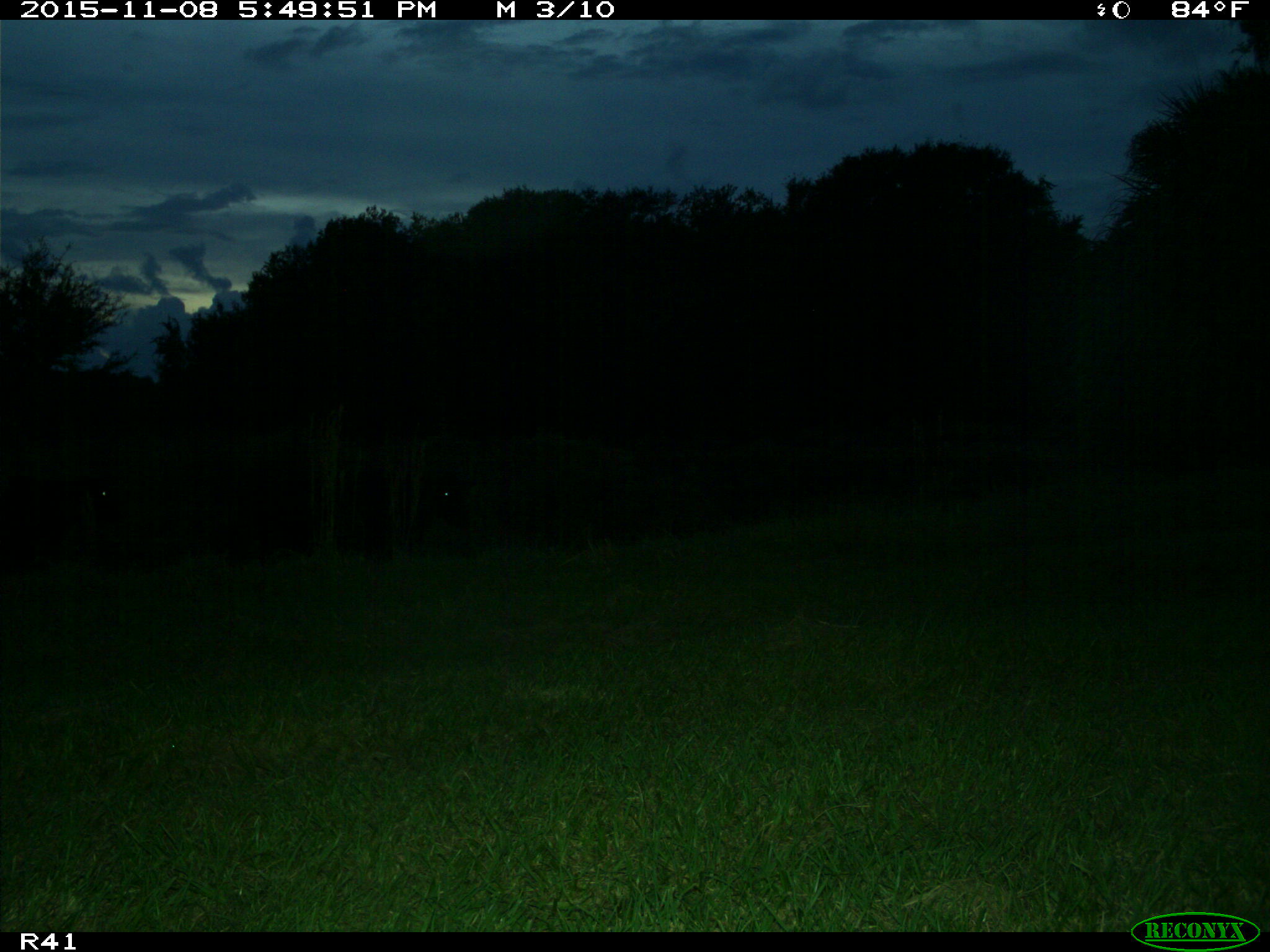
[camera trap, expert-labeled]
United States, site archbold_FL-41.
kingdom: Animalia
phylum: Chordata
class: Mammalia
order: Artiodactyla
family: Bovidae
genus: Bos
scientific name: Bos taurus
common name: domestic cow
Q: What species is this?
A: Bos taurus (domestic cow).